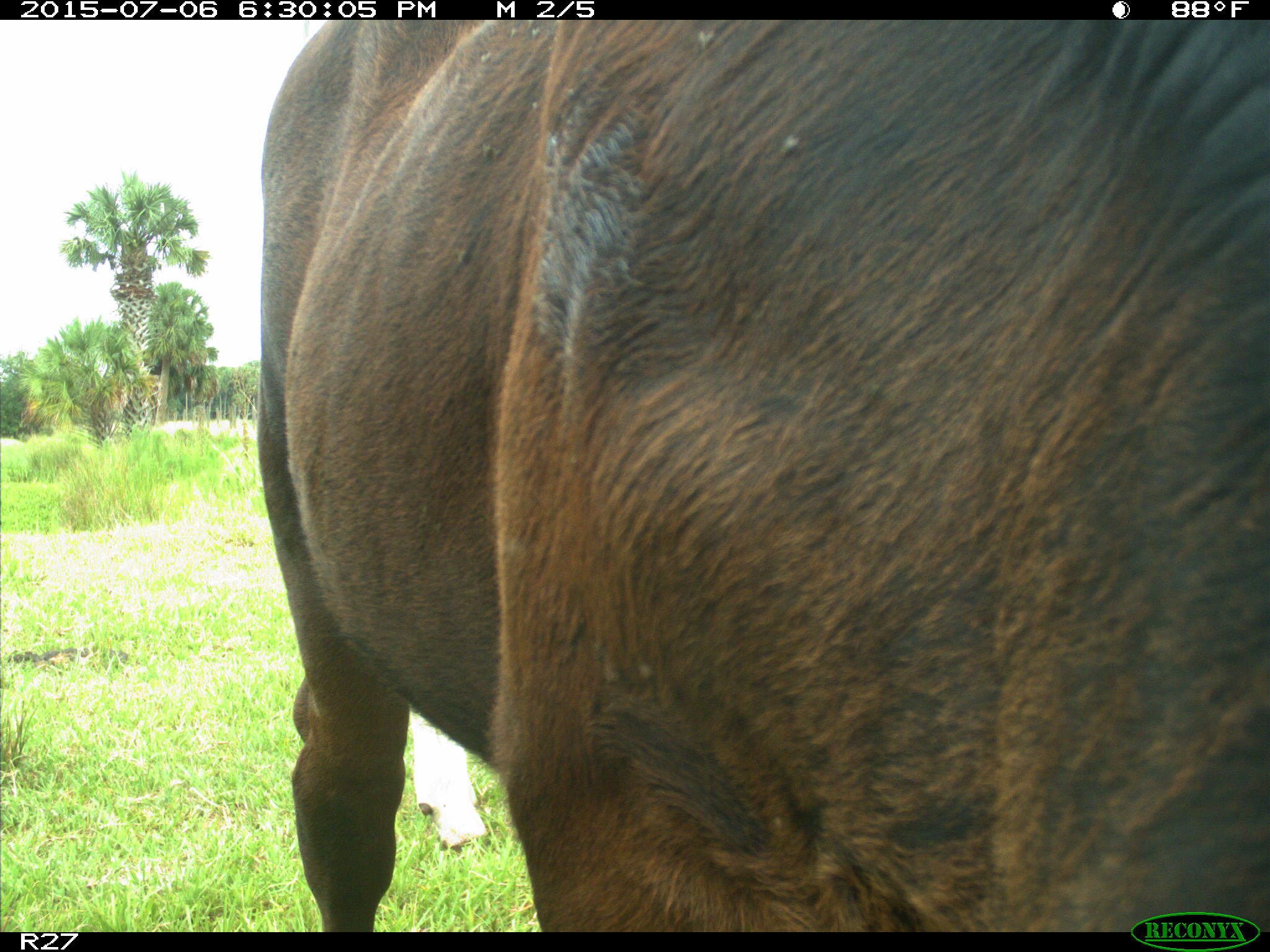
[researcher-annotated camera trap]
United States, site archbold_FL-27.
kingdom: Animalia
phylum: Chordata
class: Mammalia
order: Artiodactyla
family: Bovidae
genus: Bos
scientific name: Bos taurus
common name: domestic cow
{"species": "Bos taurus (domestic cow)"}